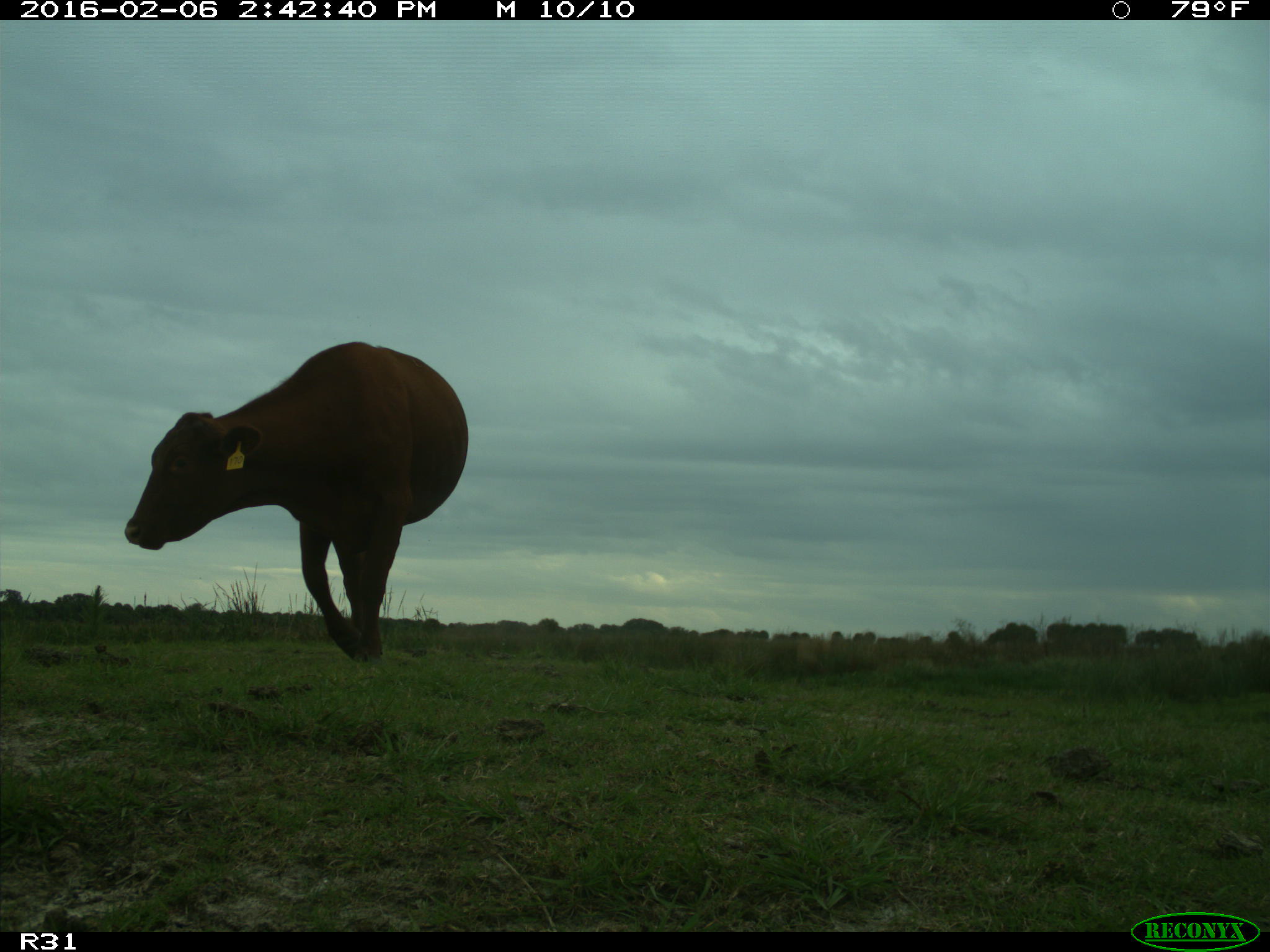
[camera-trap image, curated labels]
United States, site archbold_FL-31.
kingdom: Animalia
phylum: Chordata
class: Mammalia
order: Artiodactyla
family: Bovidae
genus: Bos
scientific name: Bos taurus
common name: domestic cow